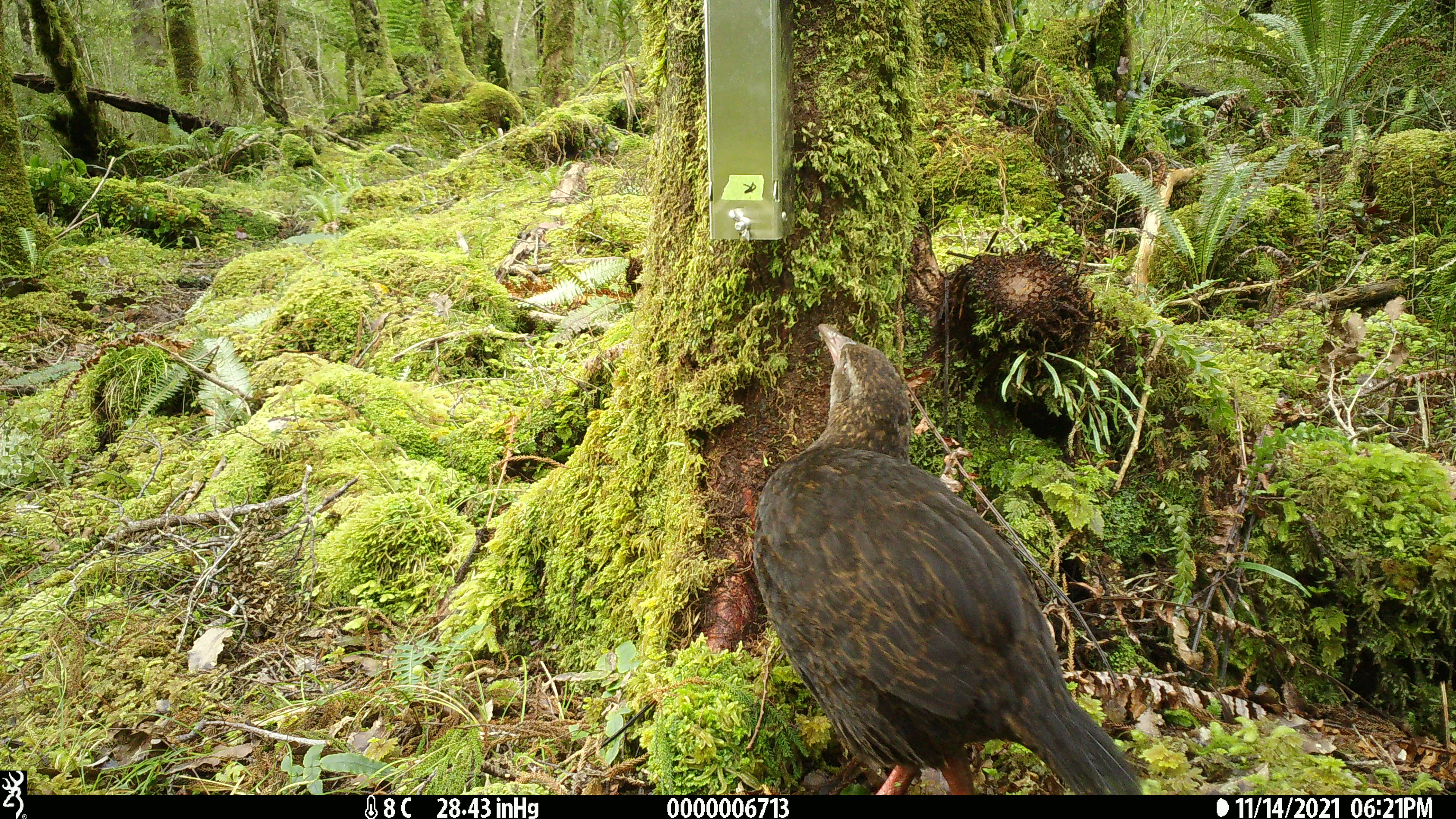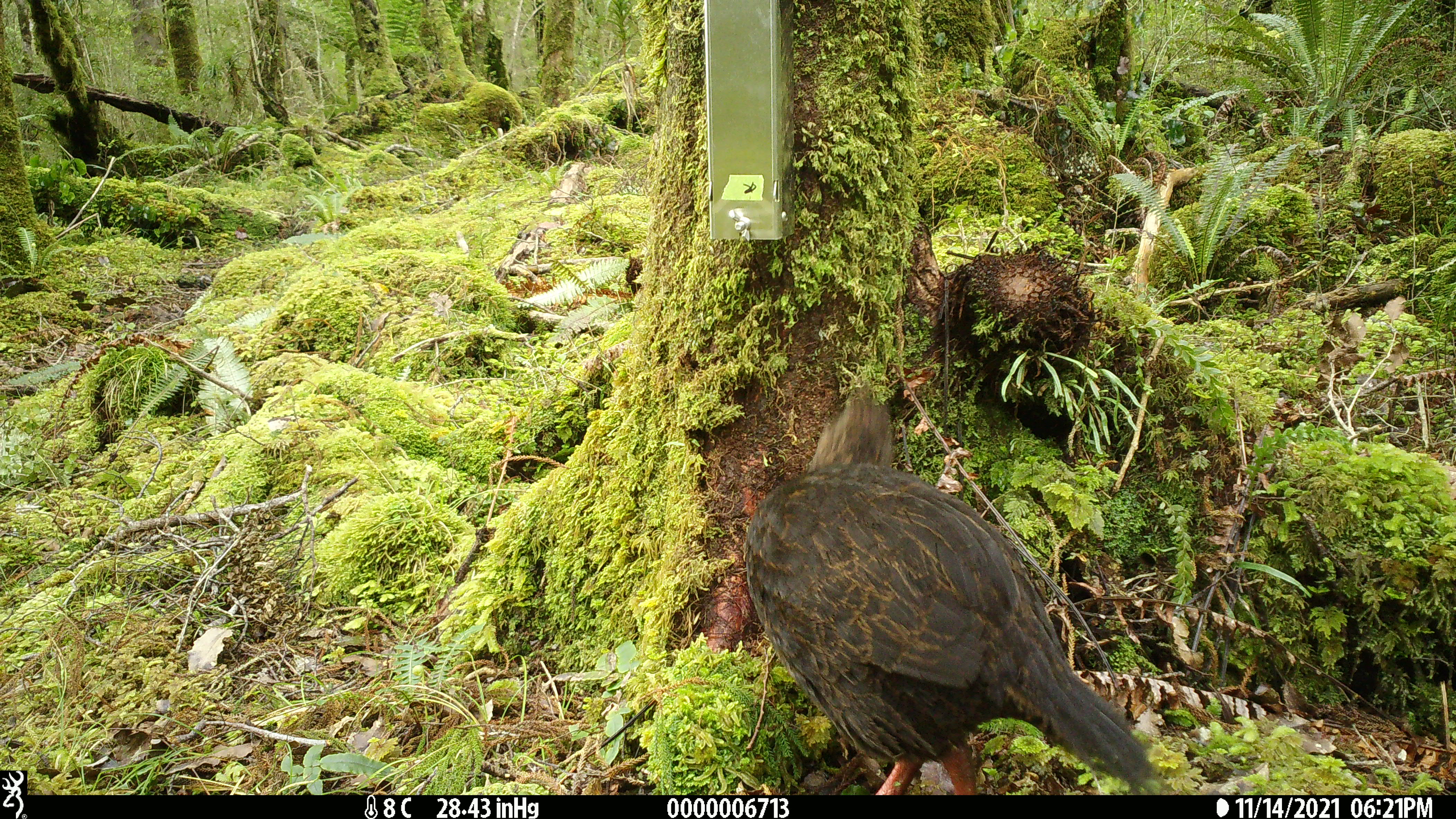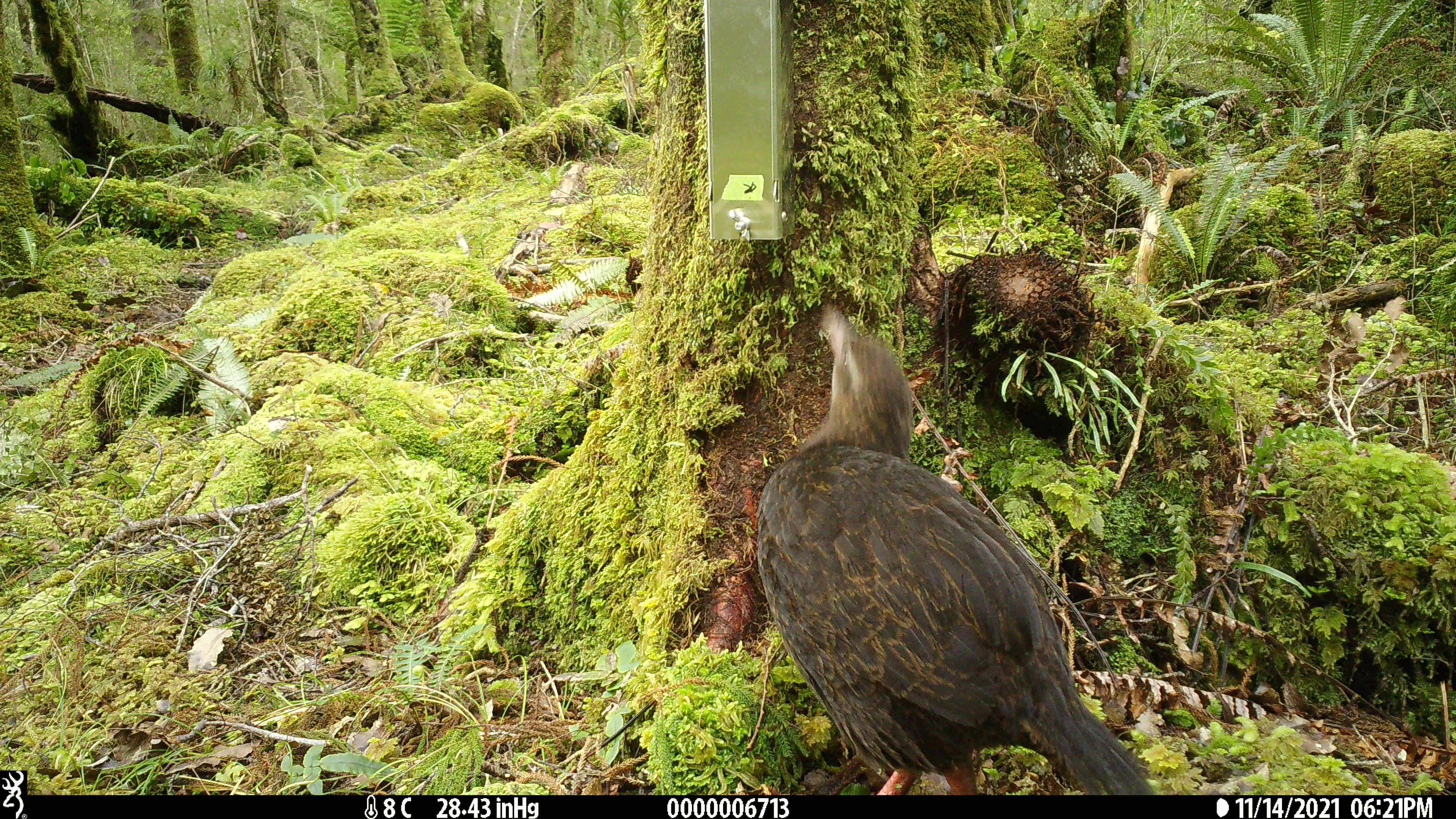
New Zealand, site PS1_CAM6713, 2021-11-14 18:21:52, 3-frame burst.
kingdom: Animalia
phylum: Chordata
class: Aves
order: Gruiformes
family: Rallidae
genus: Gallirallus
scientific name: Gallirallus australis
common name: weka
Weka (Gallirallus australis).